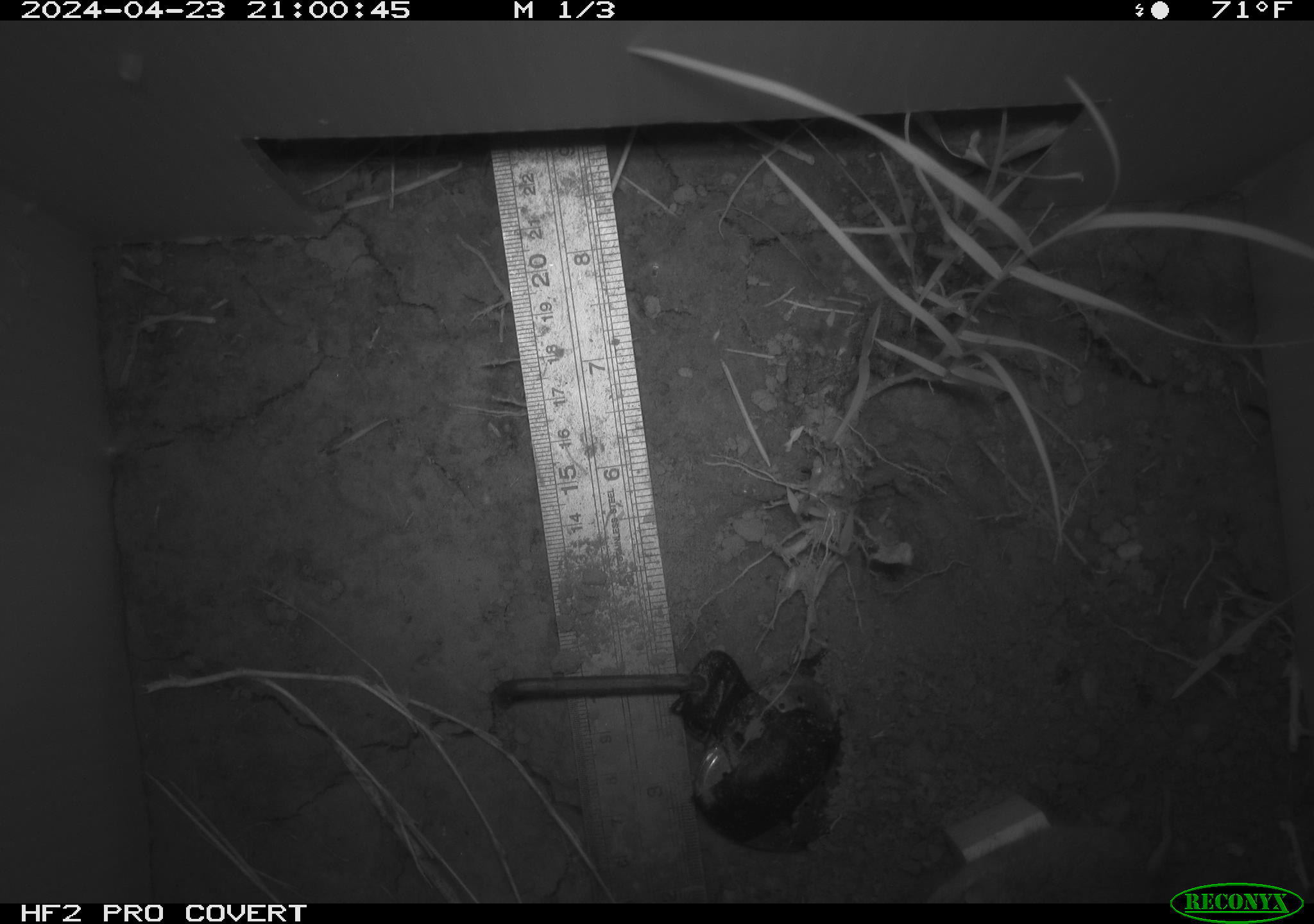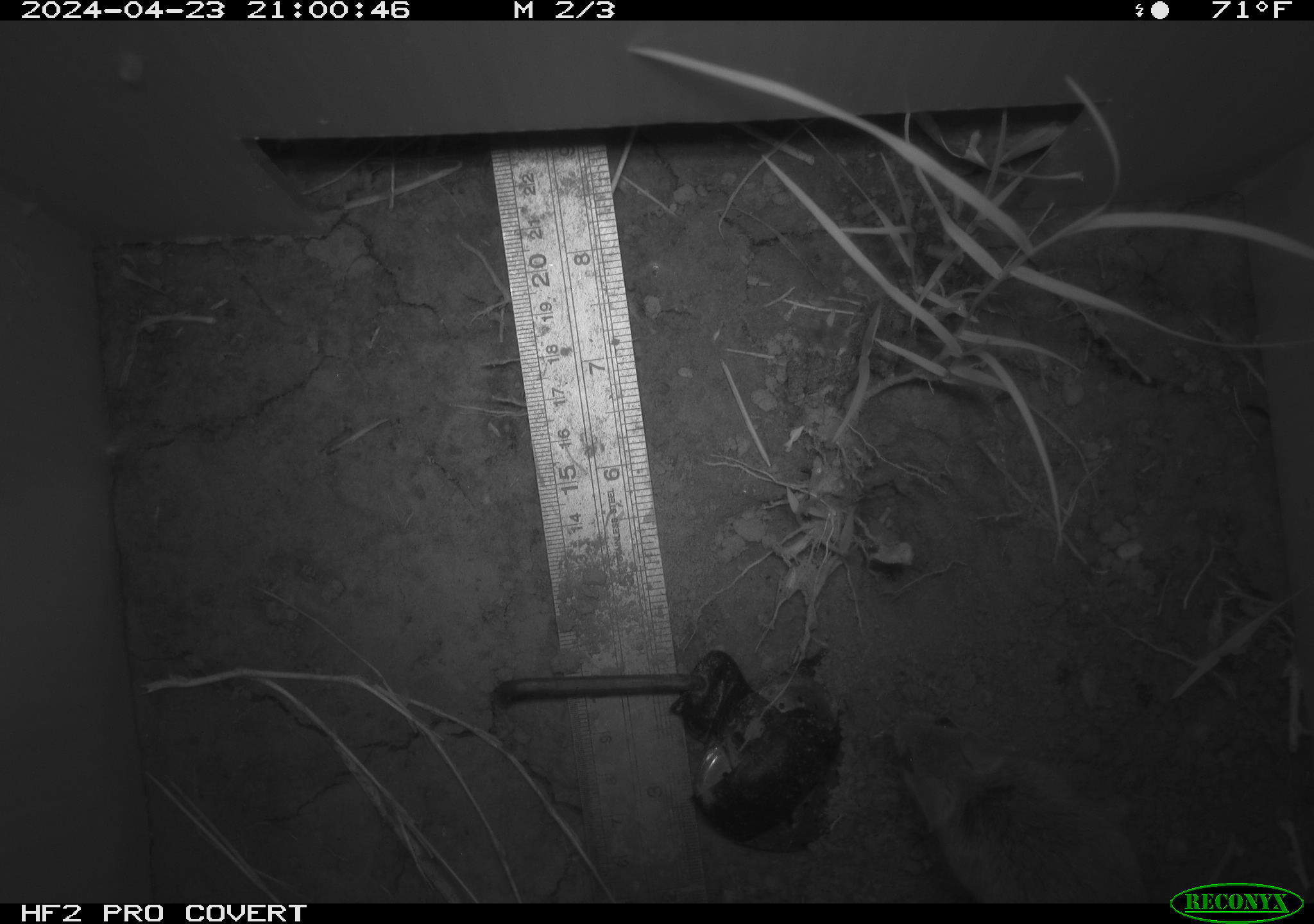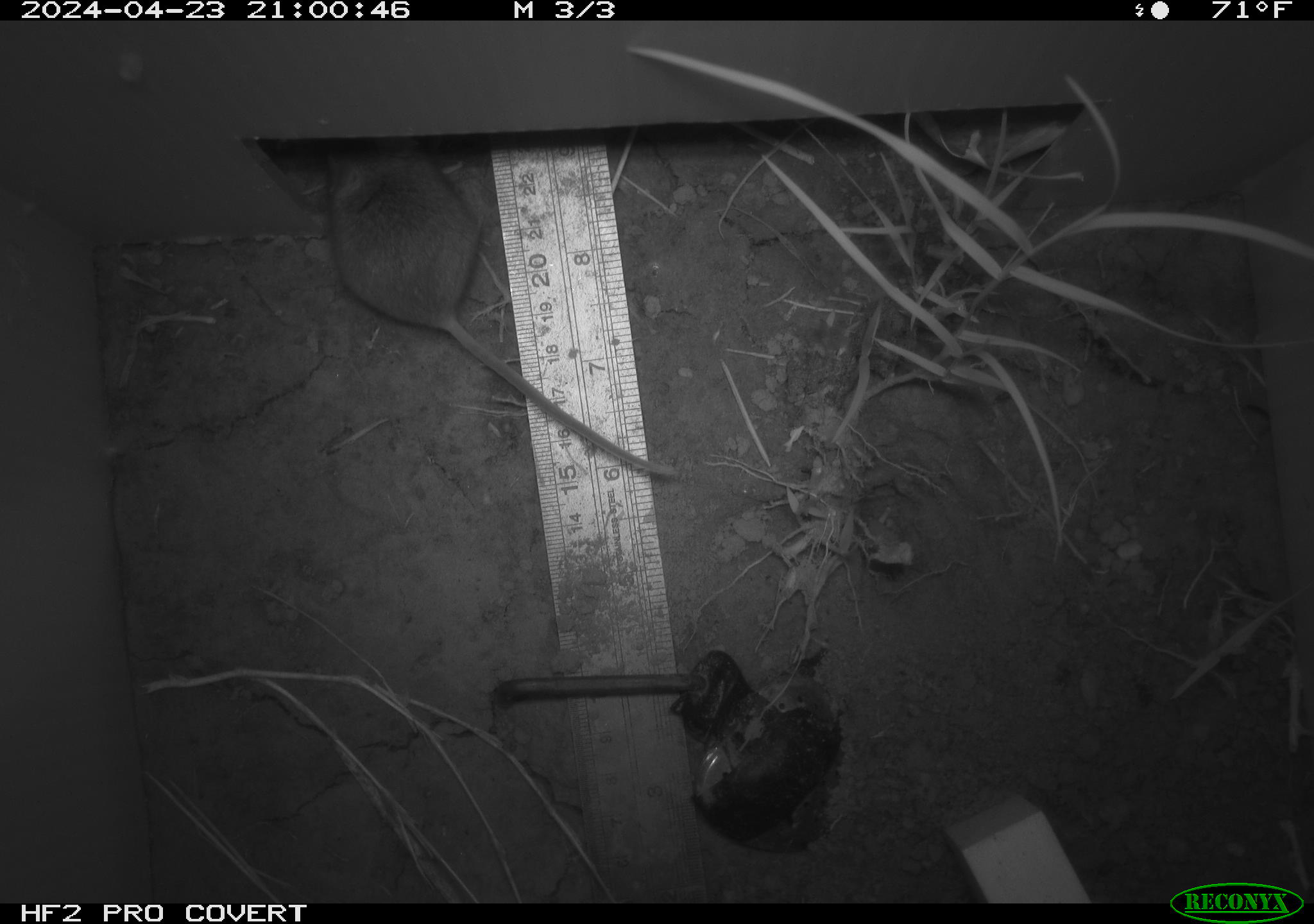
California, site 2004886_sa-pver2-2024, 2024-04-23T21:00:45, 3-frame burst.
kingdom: Animalia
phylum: Chordata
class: Mammalia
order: Rodentia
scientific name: Rodentia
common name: mouse species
Mouse species (Rodentia).